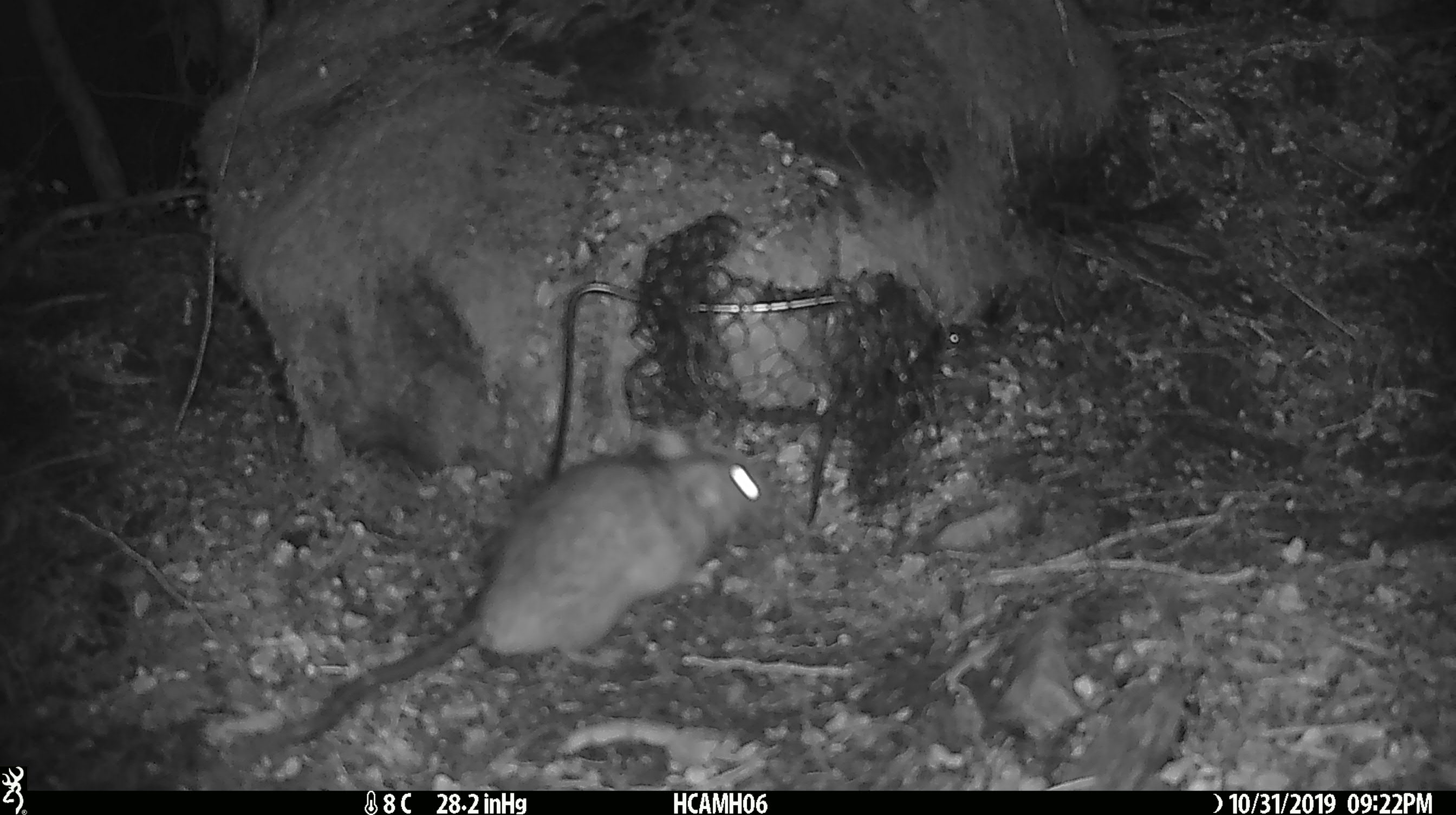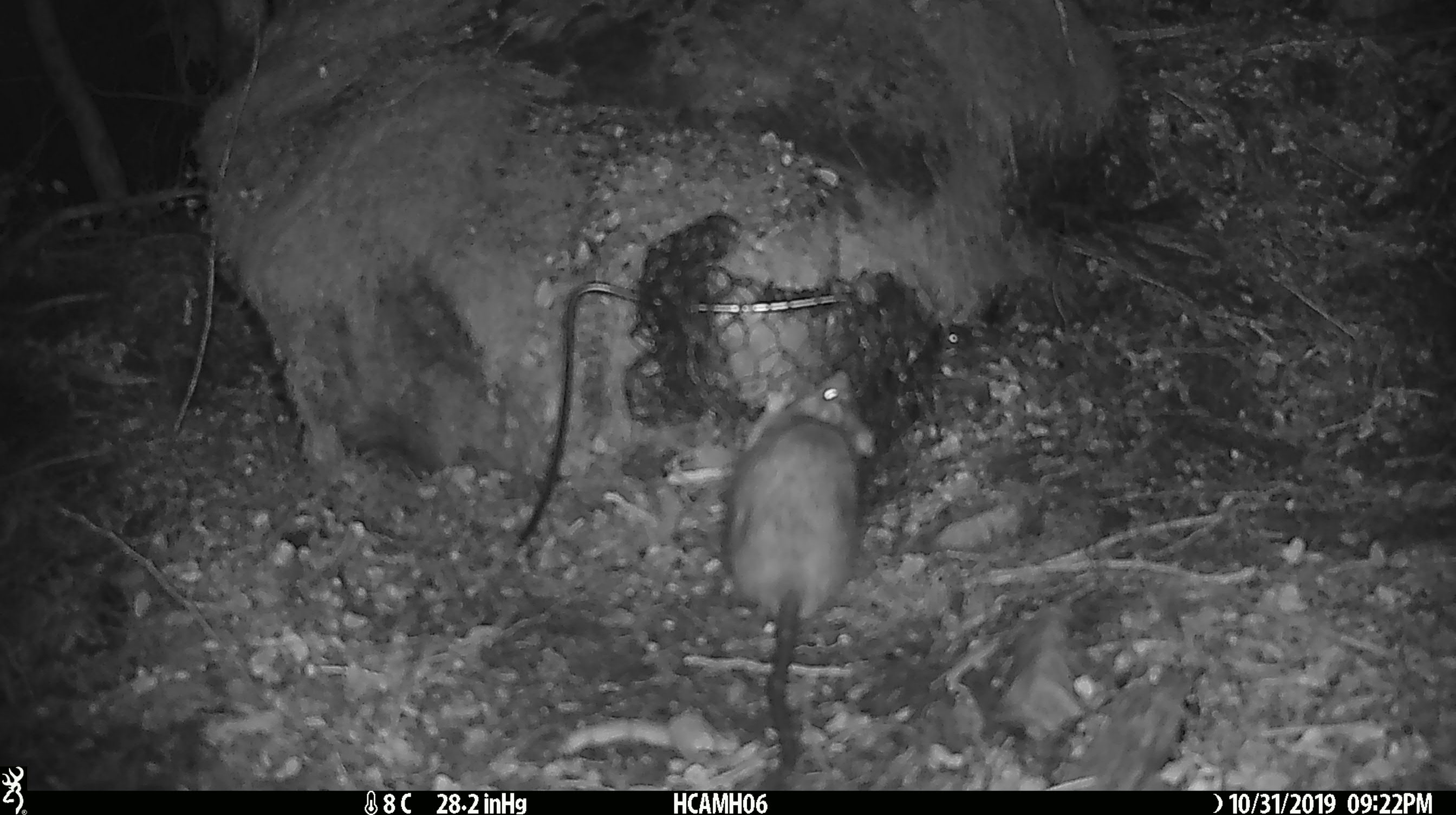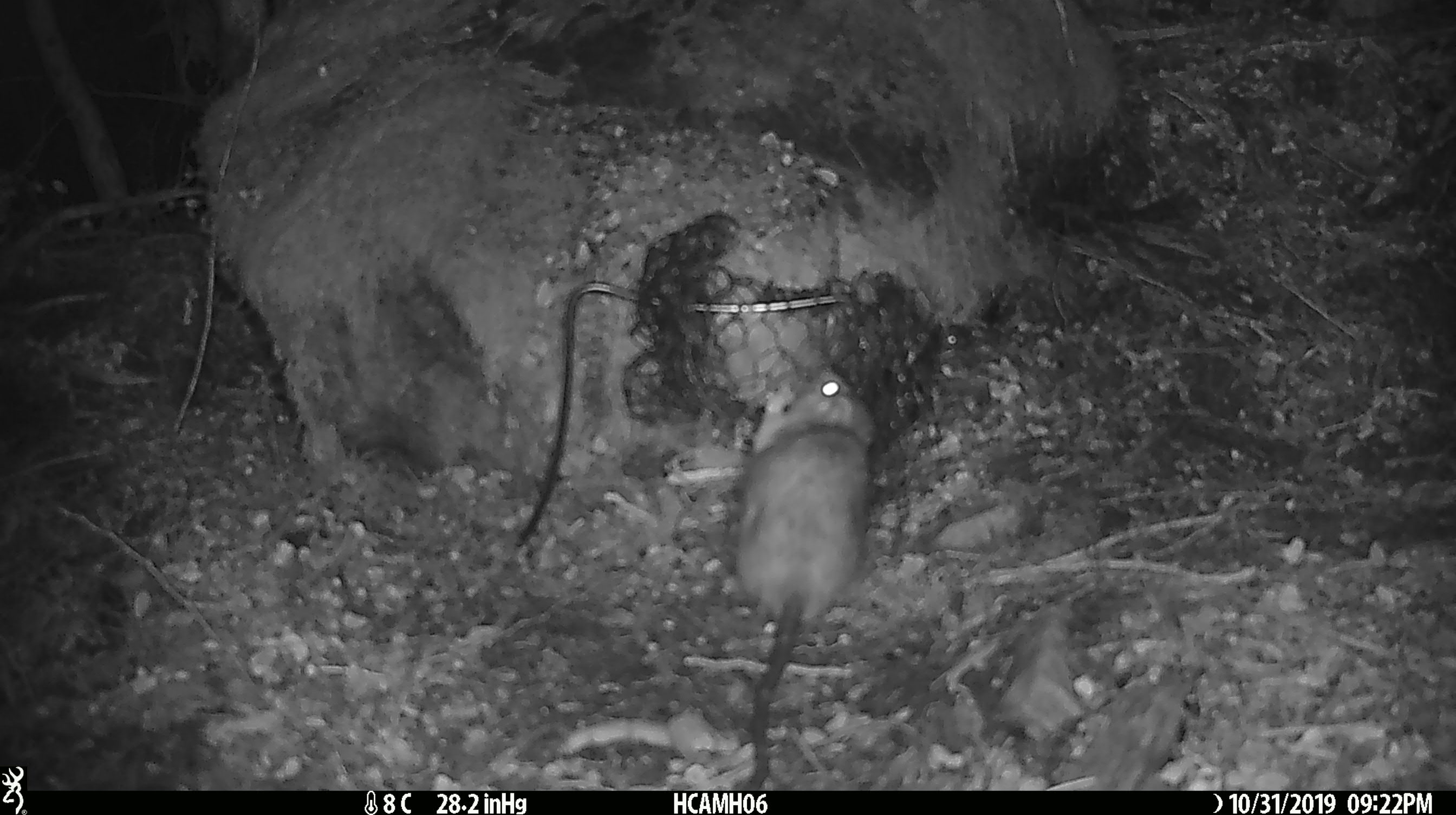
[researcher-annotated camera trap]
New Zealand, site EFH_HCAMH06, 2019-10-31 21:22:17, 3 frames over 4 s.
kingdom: Animalia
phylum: Chordata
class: Mammalia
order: Rodentia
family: Muridae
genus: Rattus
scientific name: Rattus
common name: rat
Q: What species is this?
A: Rat (Rattus).